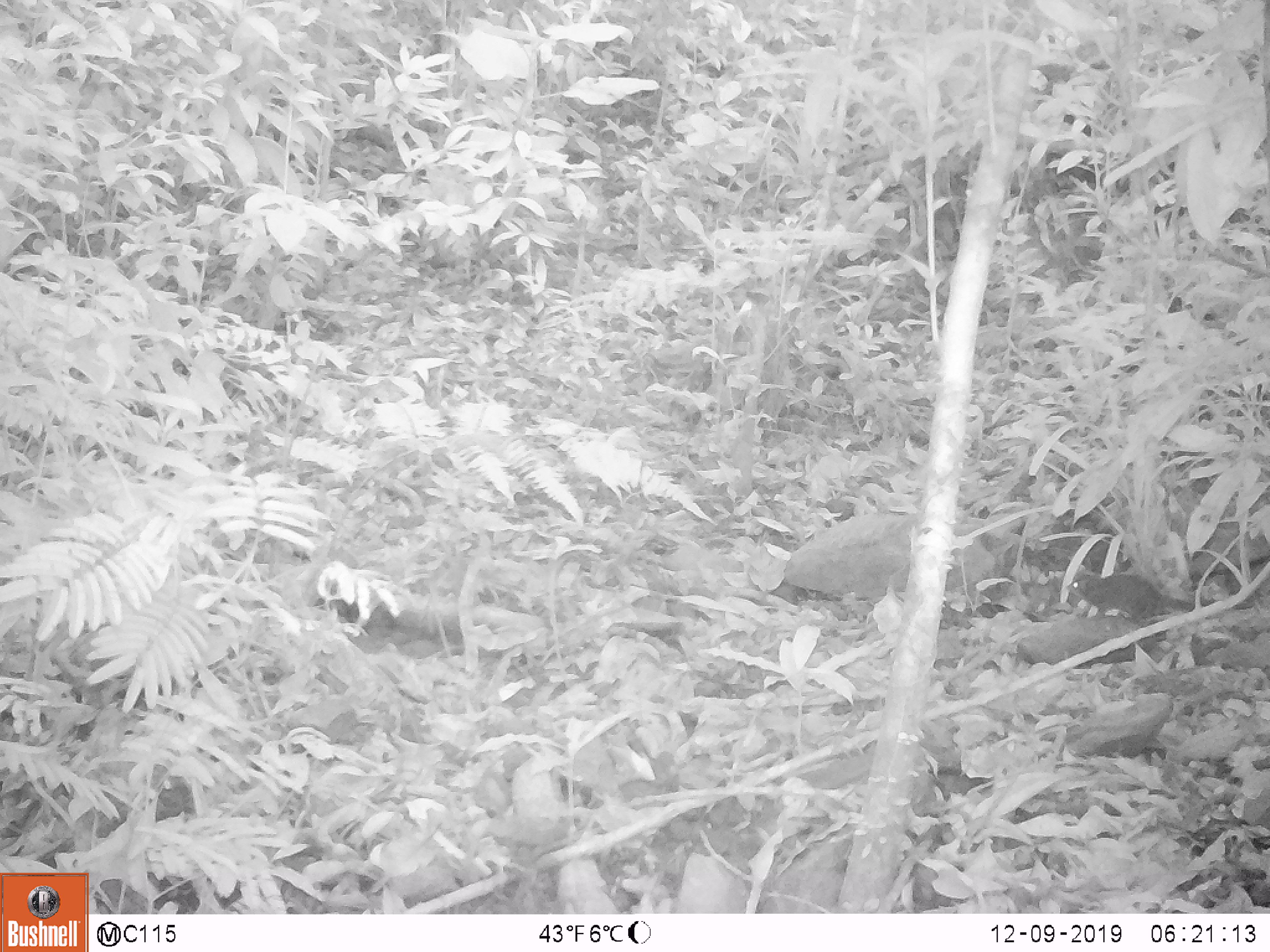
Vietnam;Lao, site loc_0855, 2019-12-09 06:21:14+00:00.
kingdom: Animalia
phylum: Chordata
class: Mammalia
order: Scandentia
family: Tupaiidae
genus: Tupaia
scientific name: Tupaia belangeri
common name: northern treeshrew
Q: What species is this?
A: Northern treeshrew (Tupaia belangeri).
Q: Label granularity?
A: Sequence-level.